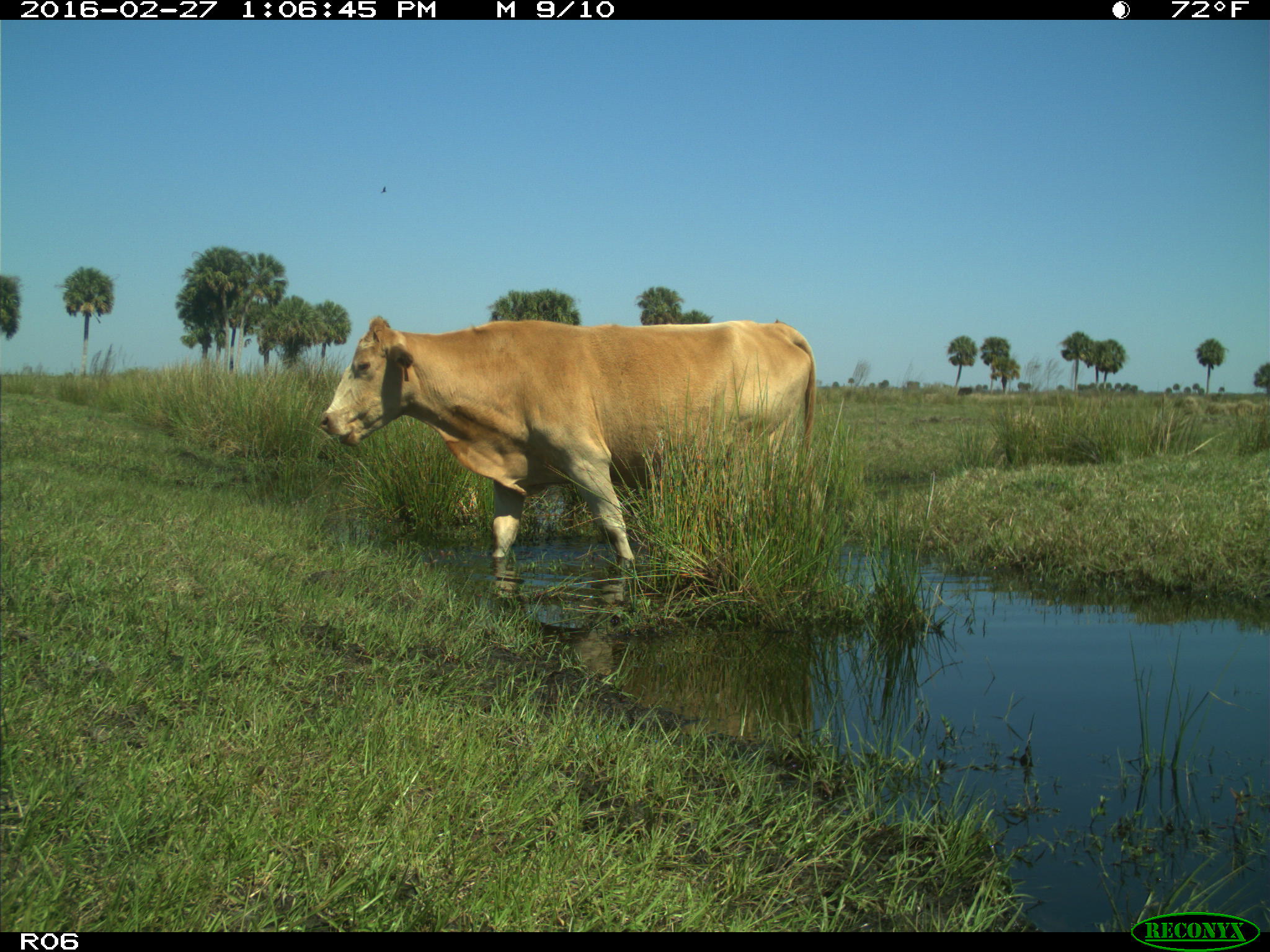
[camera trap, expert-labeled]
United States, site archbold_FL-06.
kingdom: Animalia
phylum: Chordata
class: Mammalia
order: Artiodactyla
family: Bovidae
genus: Bos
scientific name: Bos taurus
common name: domestic cow